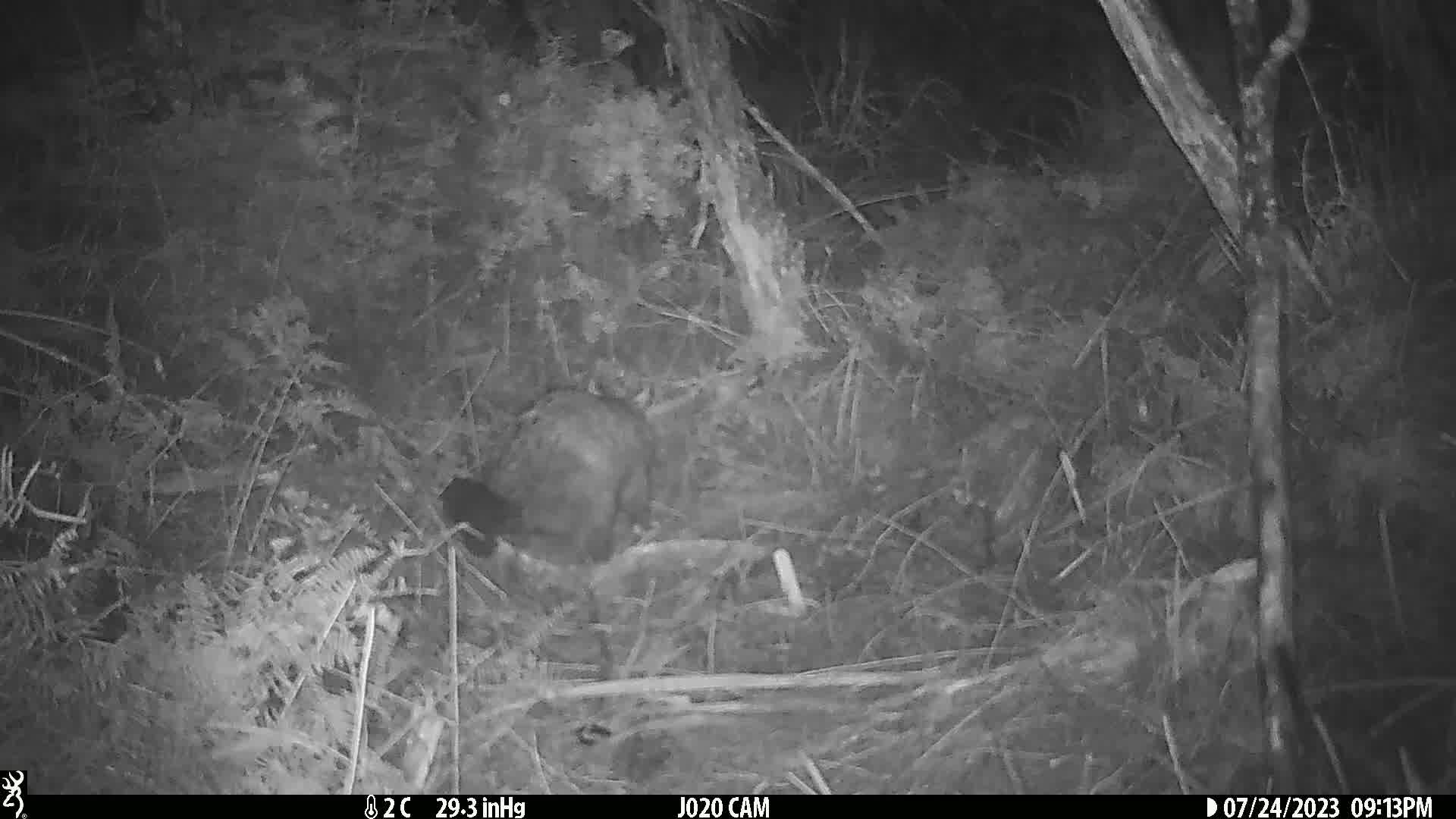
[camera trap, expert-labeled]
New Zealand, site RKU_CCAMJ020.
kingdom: Animalia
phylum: Chordata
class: Mammalia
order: Diprotodontia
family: Phalangeridae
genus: Trichosurus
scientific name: Trichosurus vulpecula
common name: common brushtail possum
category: possum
Possum (common brushtail possum) (Trichosurus vulpecula).